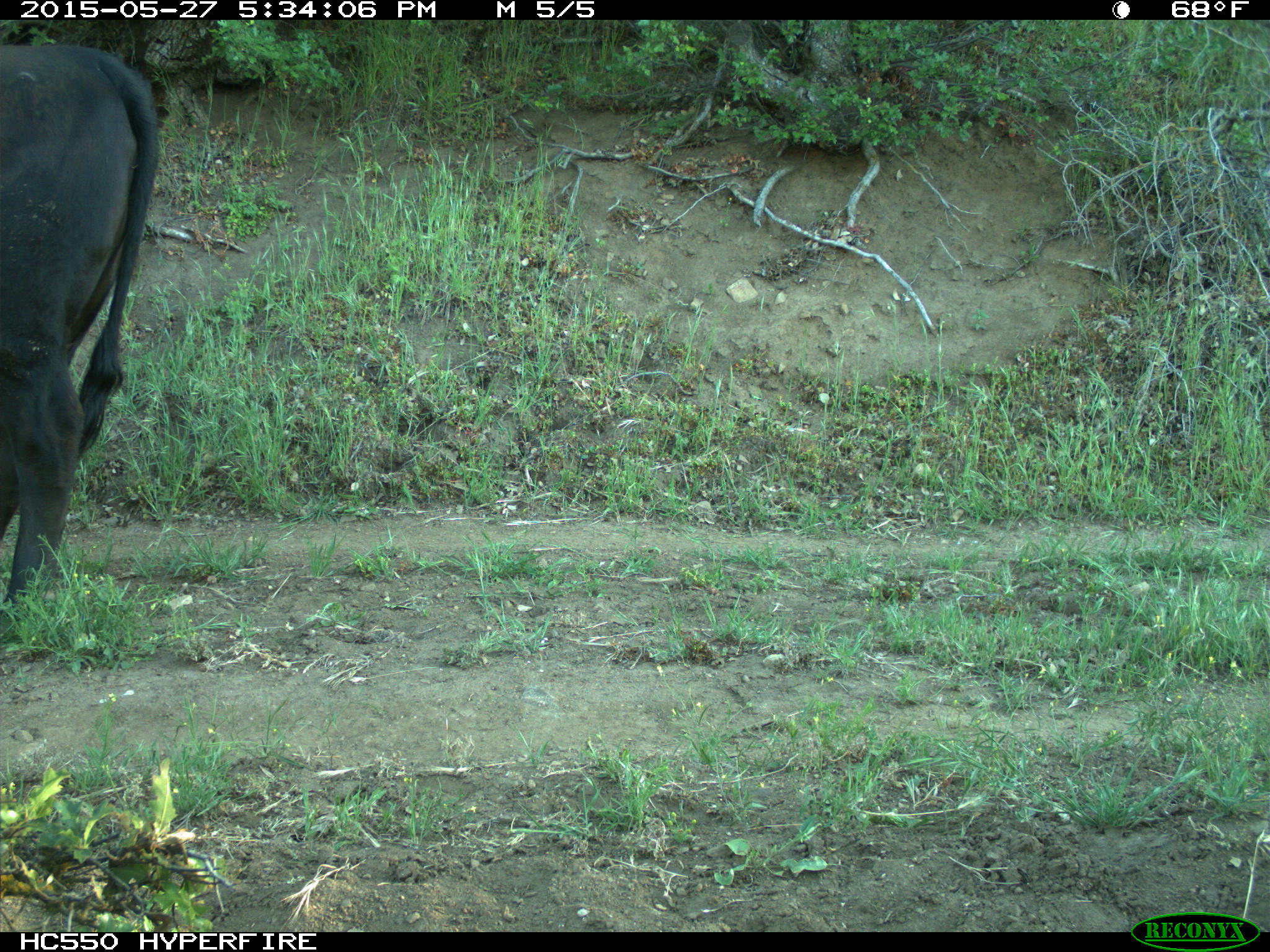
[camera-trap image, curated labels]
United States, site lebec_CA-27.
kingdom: Animalia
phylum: Chordata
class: Mammalia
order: Artiodactyla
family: Bovidae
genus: Bos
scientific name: Bos taurus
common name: domestic cow